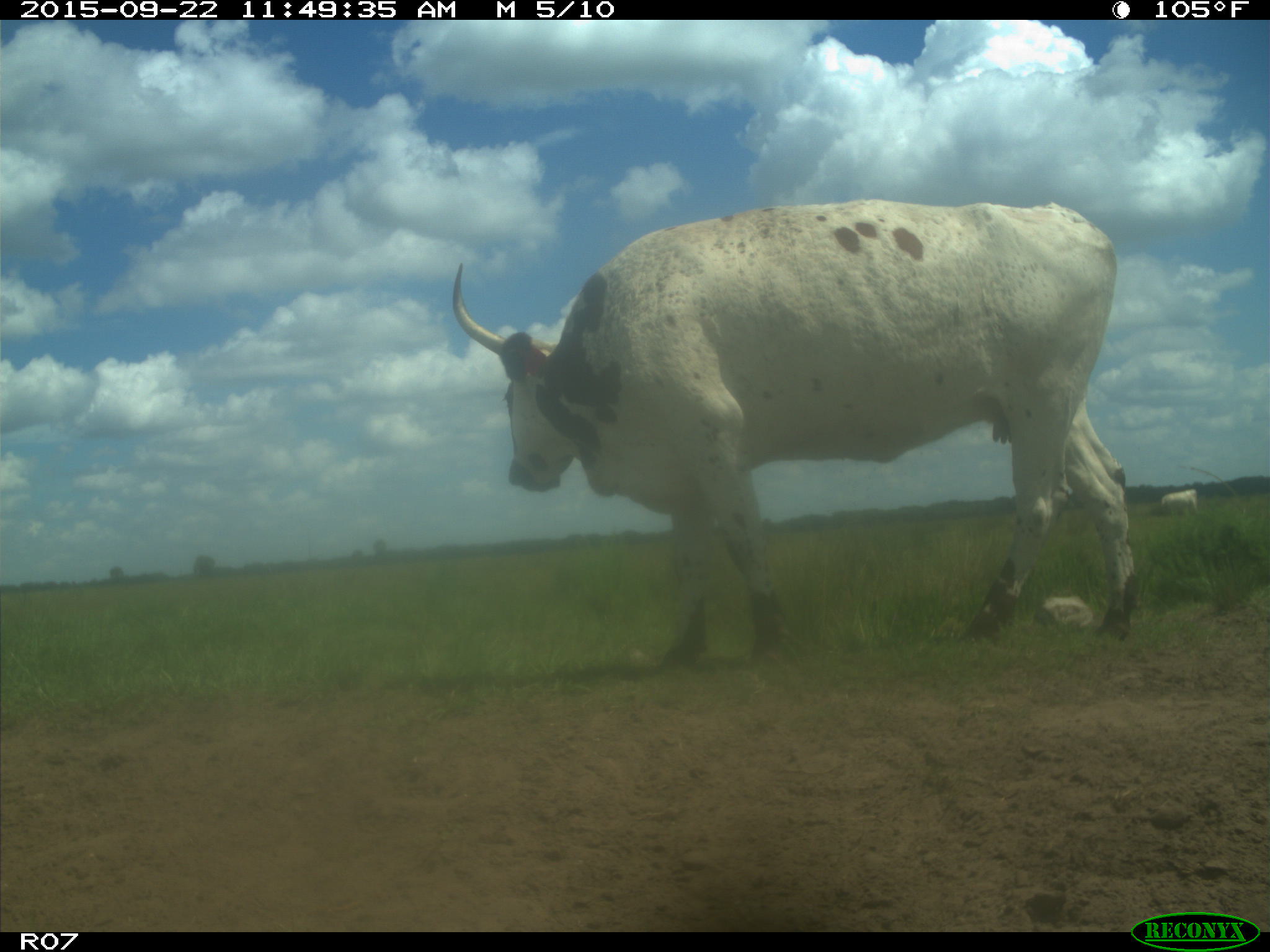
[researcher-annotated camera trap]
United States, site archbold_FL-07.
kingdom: Animalia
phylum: Chordata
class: Mammalia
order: Artiodactyla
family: Bovidae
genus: Bos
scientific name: Bos taurus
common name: domestic cow